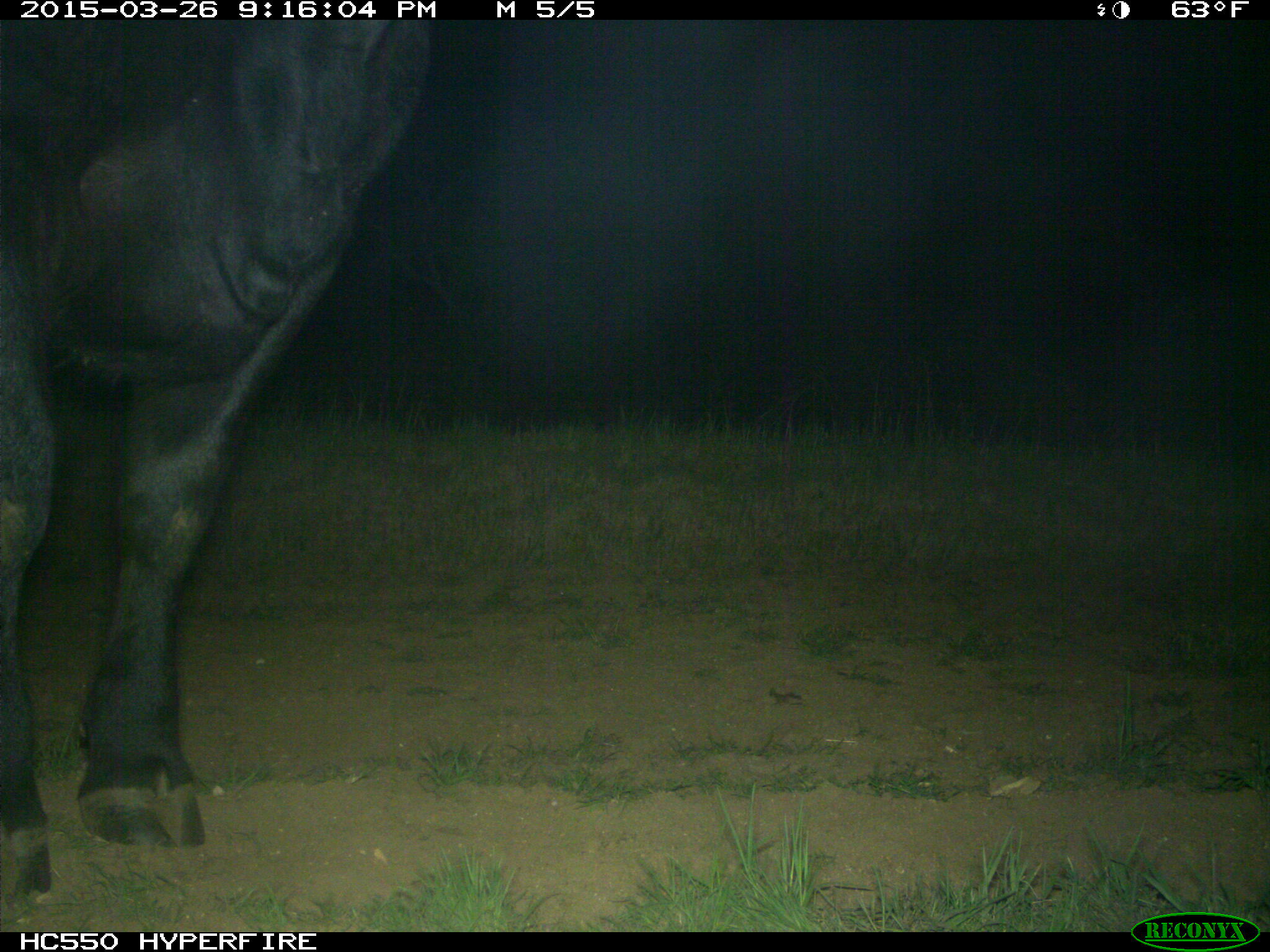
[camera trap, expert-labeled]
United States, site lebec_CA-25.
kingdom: Animalia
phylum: Chordata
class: Mammalia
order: Artiodactyla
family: Bovidae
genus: Bos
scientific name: Bos taurus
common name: domestic cow